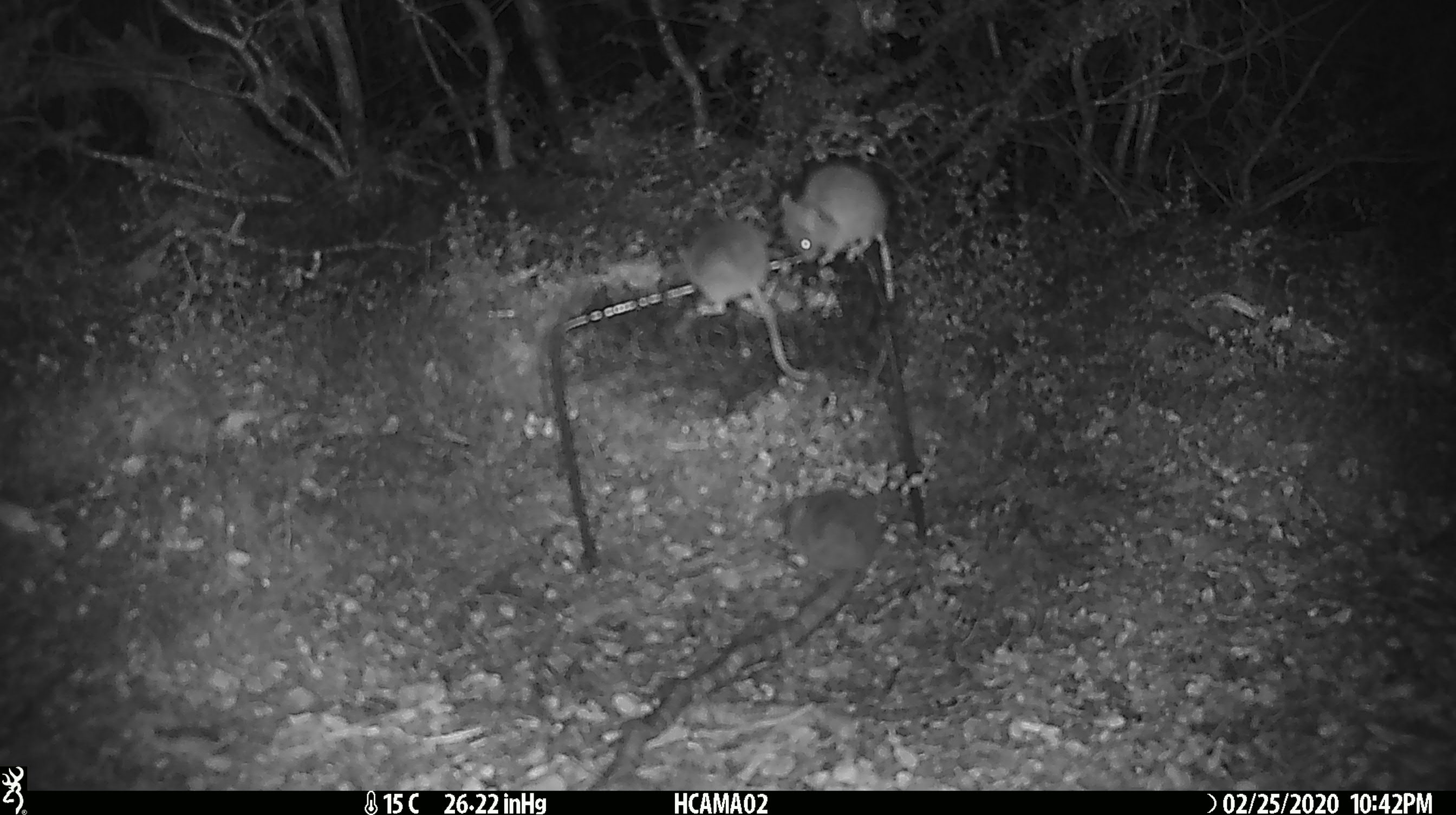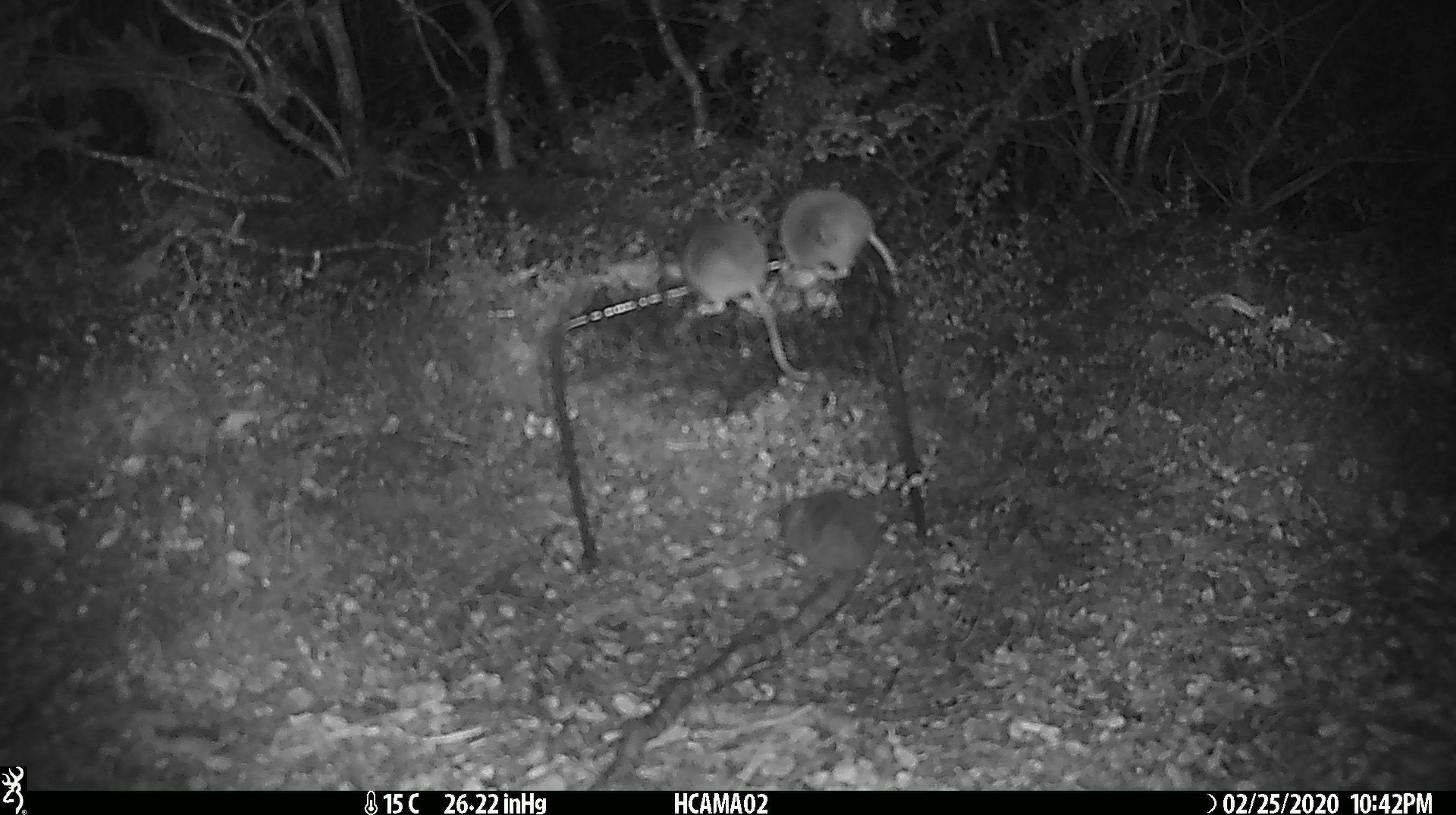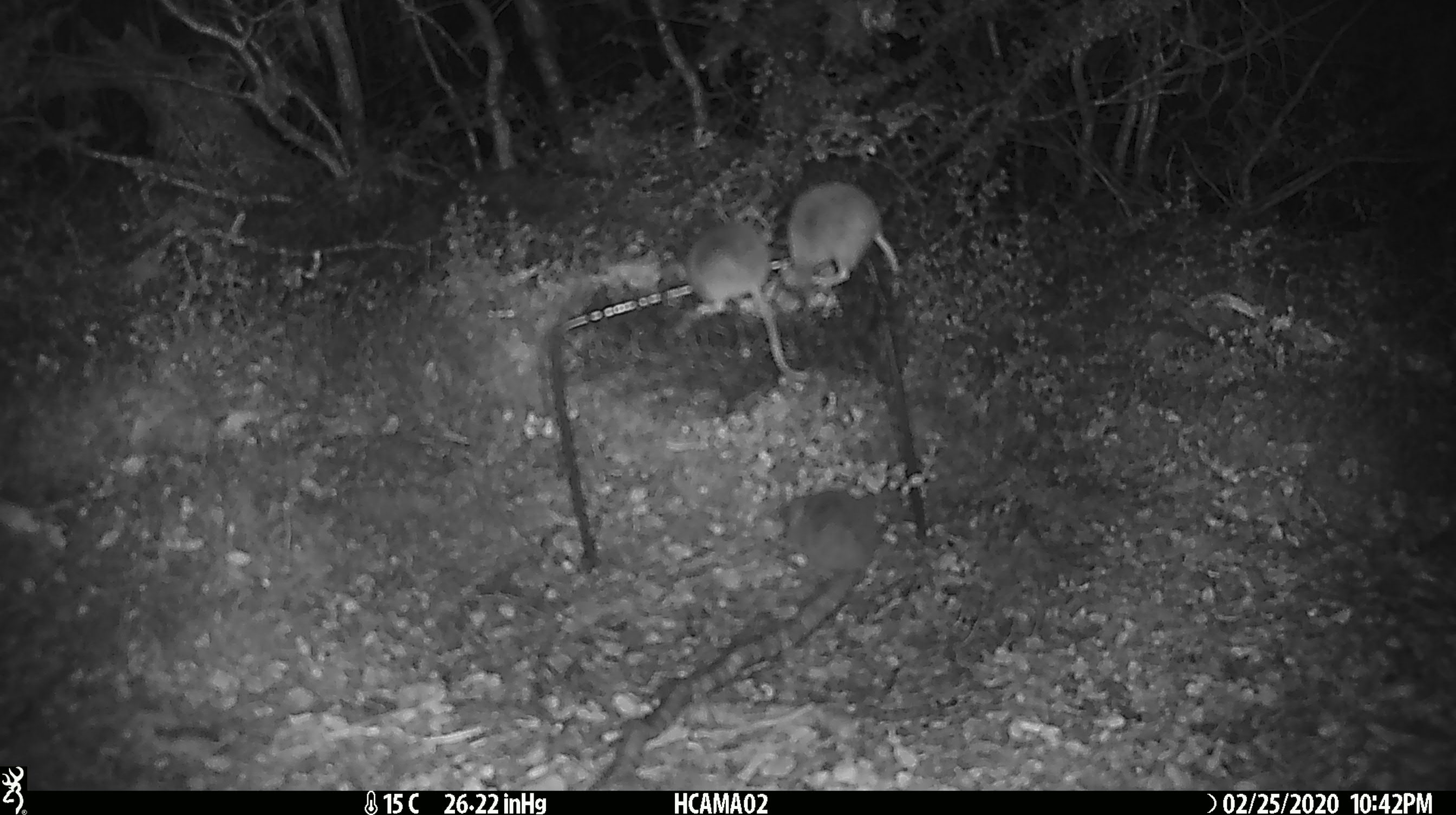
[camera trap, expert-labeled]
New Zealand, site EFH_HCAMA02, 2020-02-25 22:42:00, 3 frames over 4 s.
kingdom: Animalia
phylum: Chordata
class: Mammalia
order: Rodentia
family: Muridae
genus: Mus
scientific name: Mus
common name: mouse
Mouse (Mus).